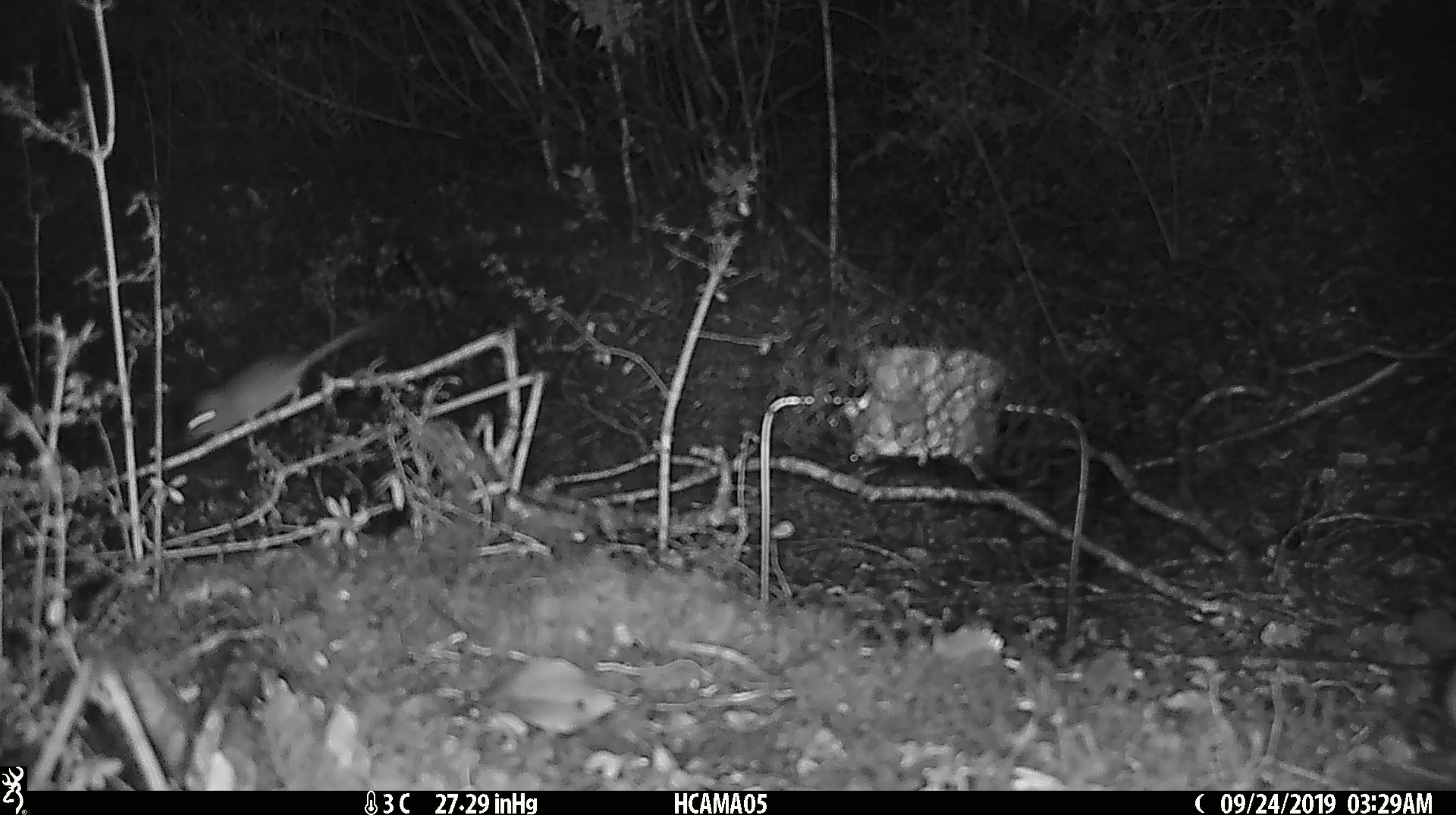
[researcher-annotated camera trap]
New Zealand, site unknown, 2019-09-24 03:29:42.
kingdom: Animalia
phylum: Chordata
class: Mammalia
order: Rodentia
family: Muridae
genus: Mus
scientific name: Mus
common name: mouse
Mouse (Mus).